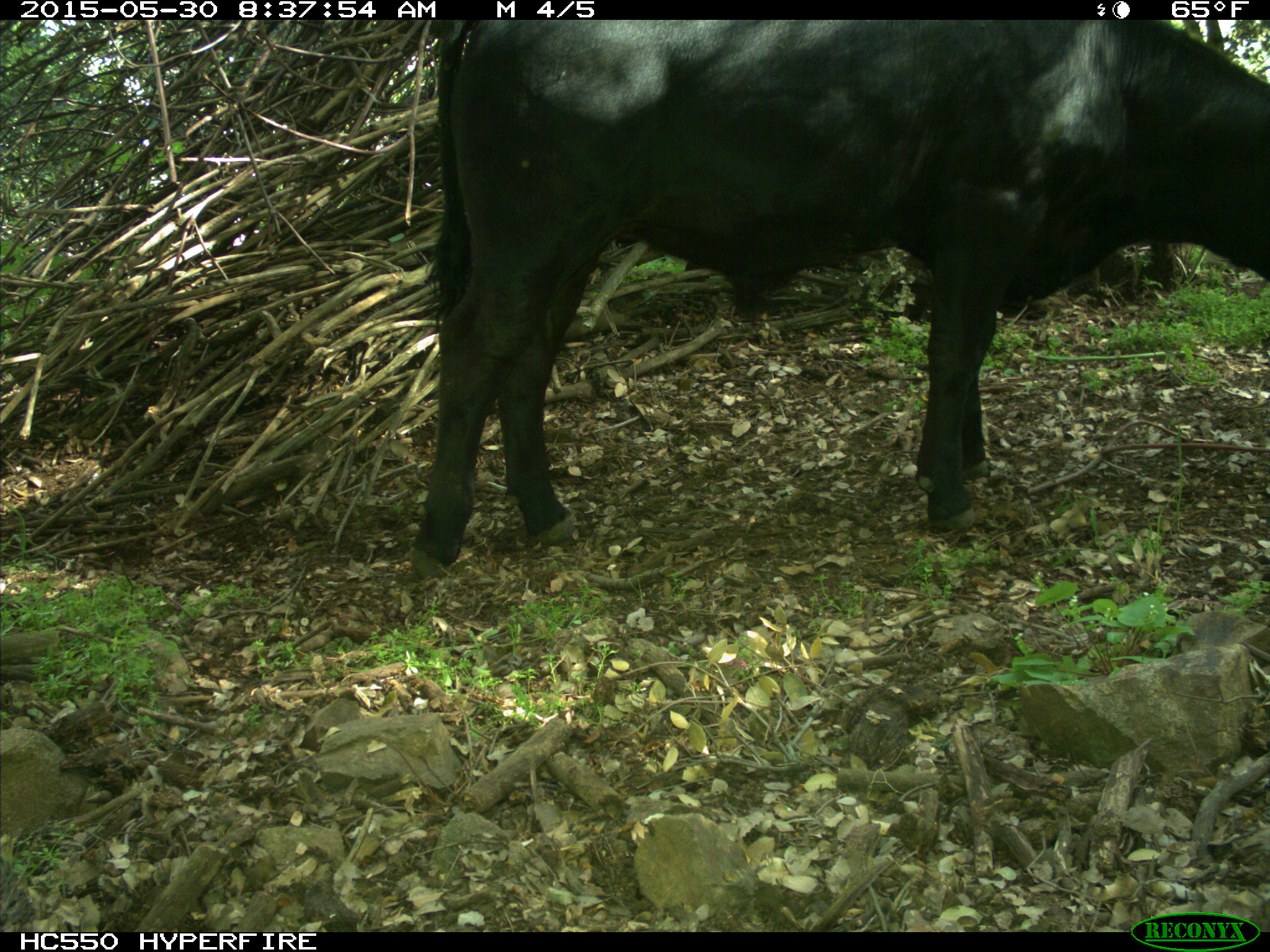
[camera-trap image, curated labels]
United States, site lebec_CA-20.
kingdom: Animalia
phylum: Chordata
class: Mammalia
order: Artiodactyla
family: Bovidae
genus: Bos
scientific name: Bos taurus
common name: domestic cow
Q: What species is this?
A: Bos taurus (domestic cow).